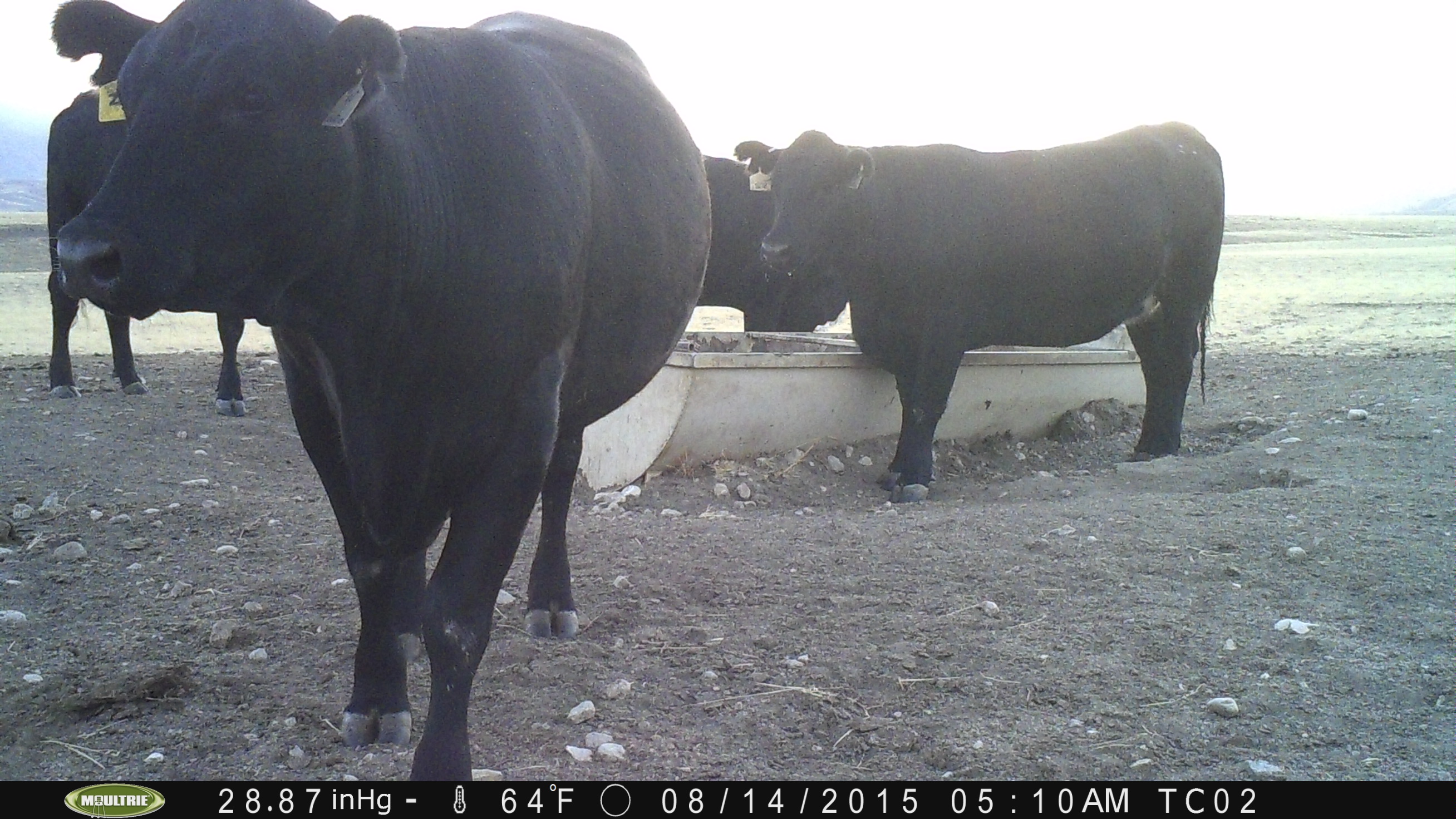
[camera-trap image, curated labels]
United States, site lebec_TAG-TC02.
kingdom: Animalia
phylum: Chordata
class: Mammalia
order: Artiodactyla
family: Bovidae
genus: Bos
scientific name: Bos taurus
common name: domestic cow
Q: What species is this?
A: Bos taurus (domestic cow).